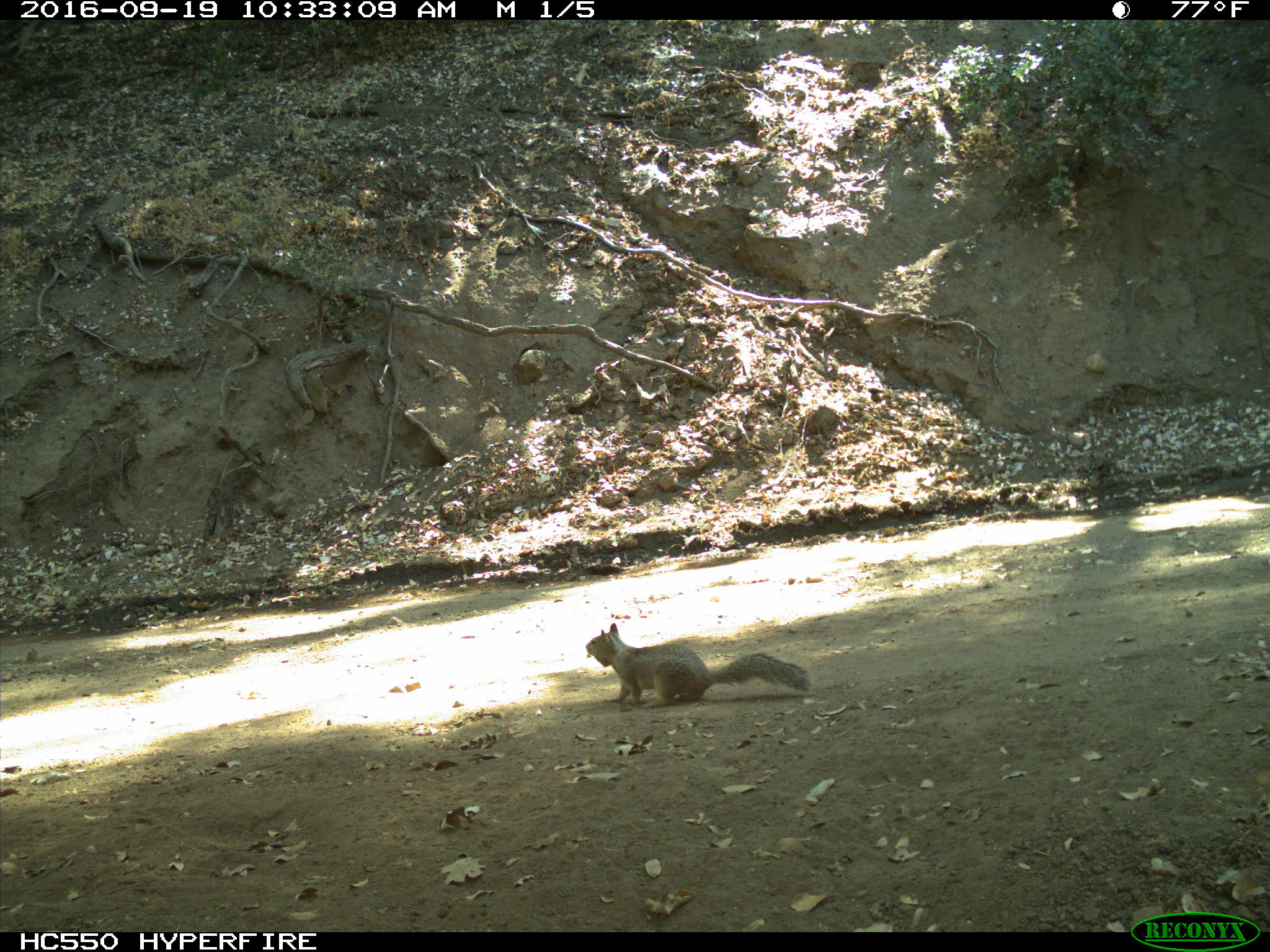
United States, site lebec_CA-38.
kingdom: Animalia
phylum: Chordata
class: Mammalia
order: Rodentia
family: Sciuridae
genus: Otospermophilus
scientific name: Otospermophilus beecheyi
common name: california ground squirrel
Otospermophilus beecheyi (california ground squirrel).